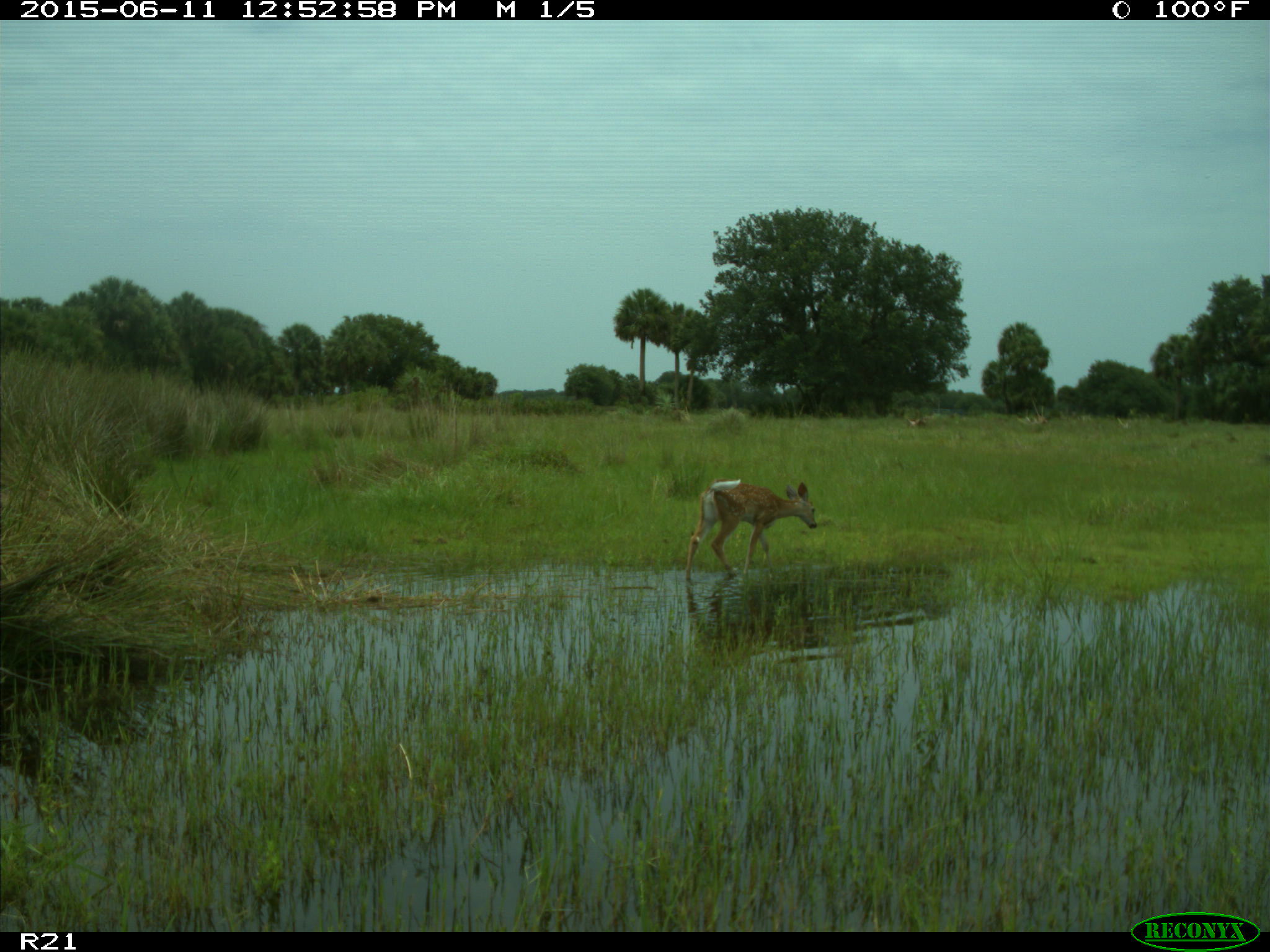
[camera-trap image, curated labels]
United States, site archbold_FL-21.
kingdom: Animalia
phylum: Chordata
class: Mammalia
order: Artiodactyla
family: Cervidae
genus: Odocoileus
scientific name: Odocoileus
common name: deer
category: unidentified deer